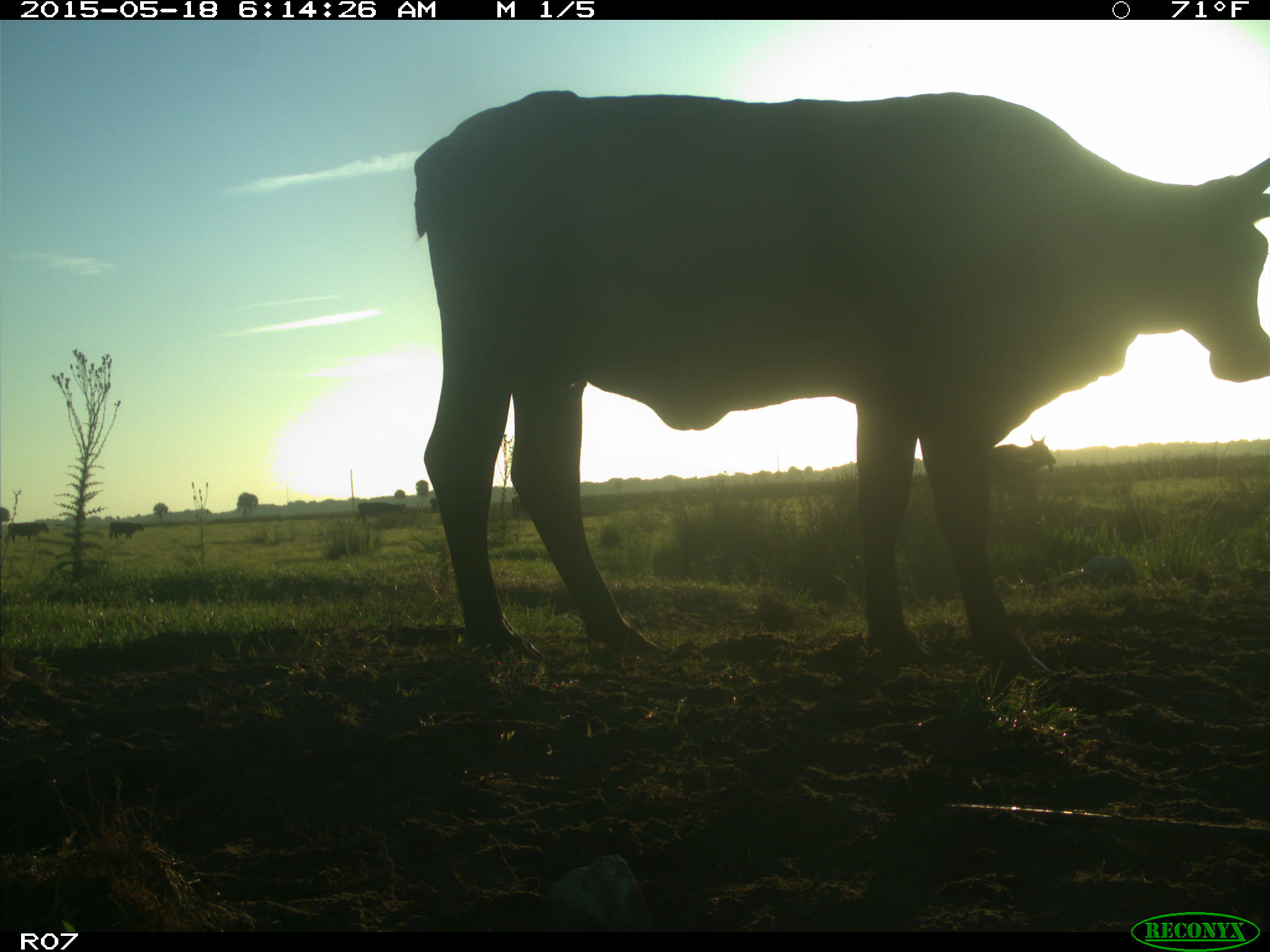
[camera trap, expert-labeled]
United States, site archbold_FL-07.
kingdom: Animalia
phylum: Chordata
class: Mammalia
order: Artiodactyla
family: Bovidae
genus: Bos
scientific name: Bos taurus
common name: domestic cow